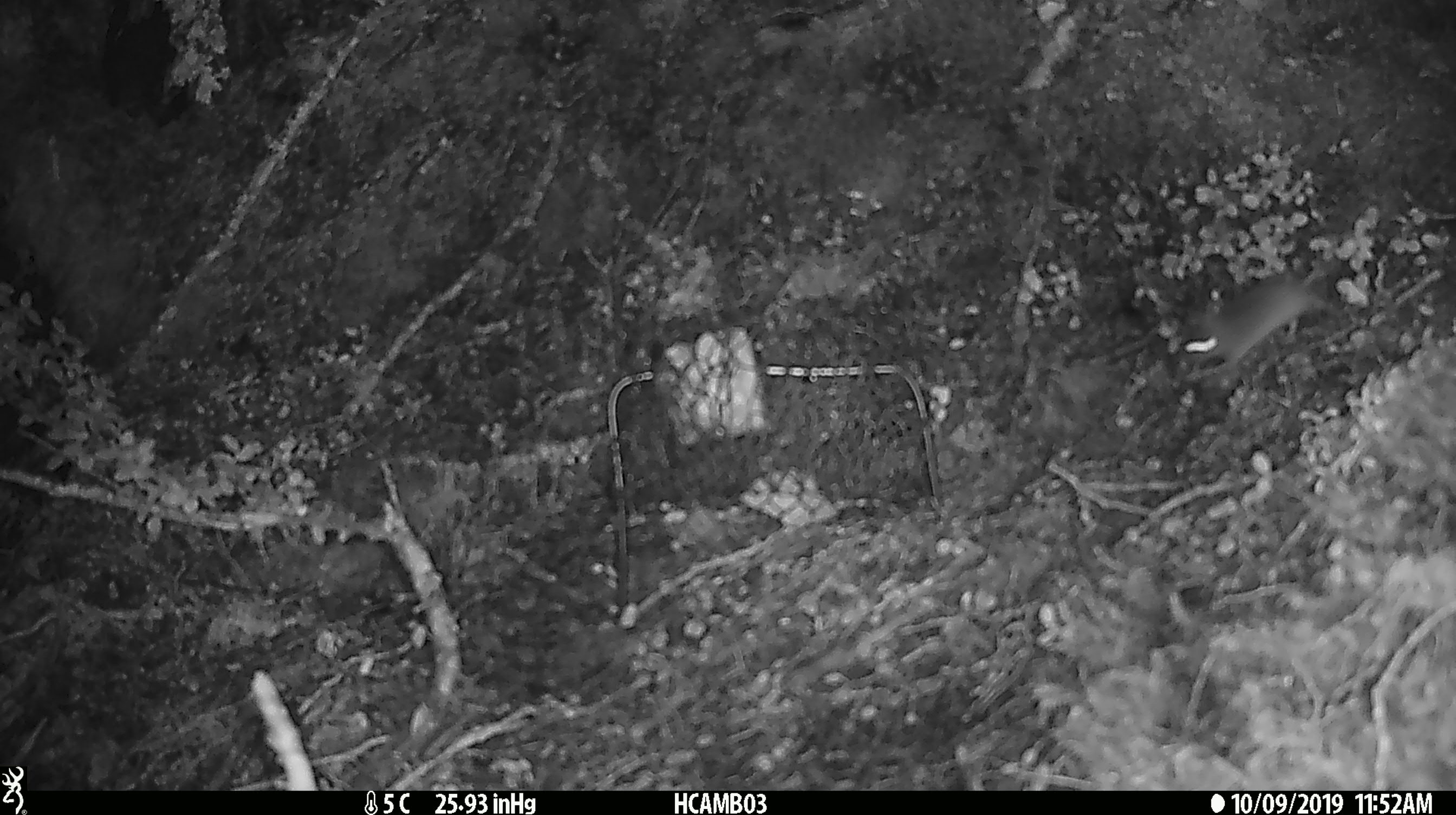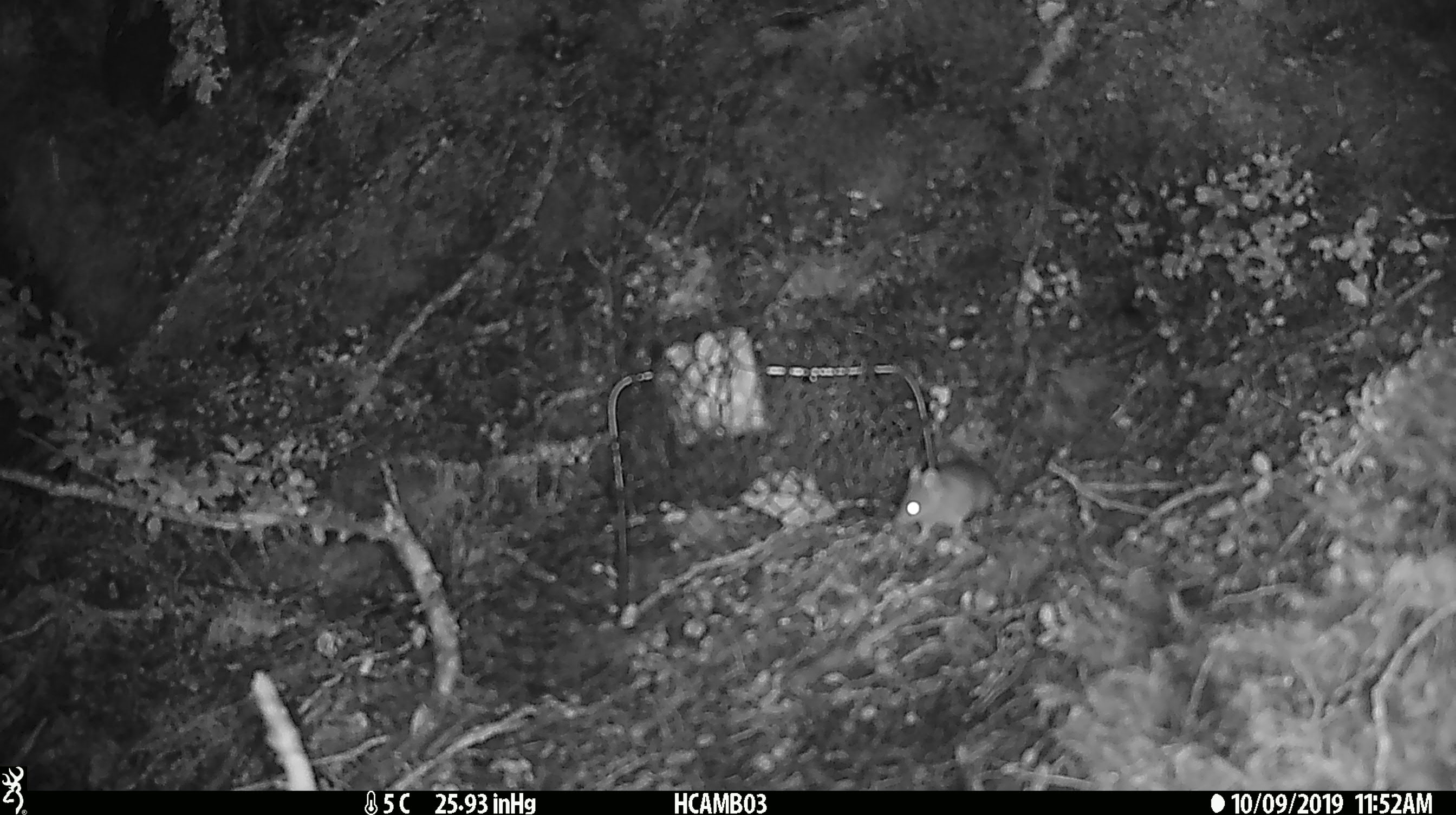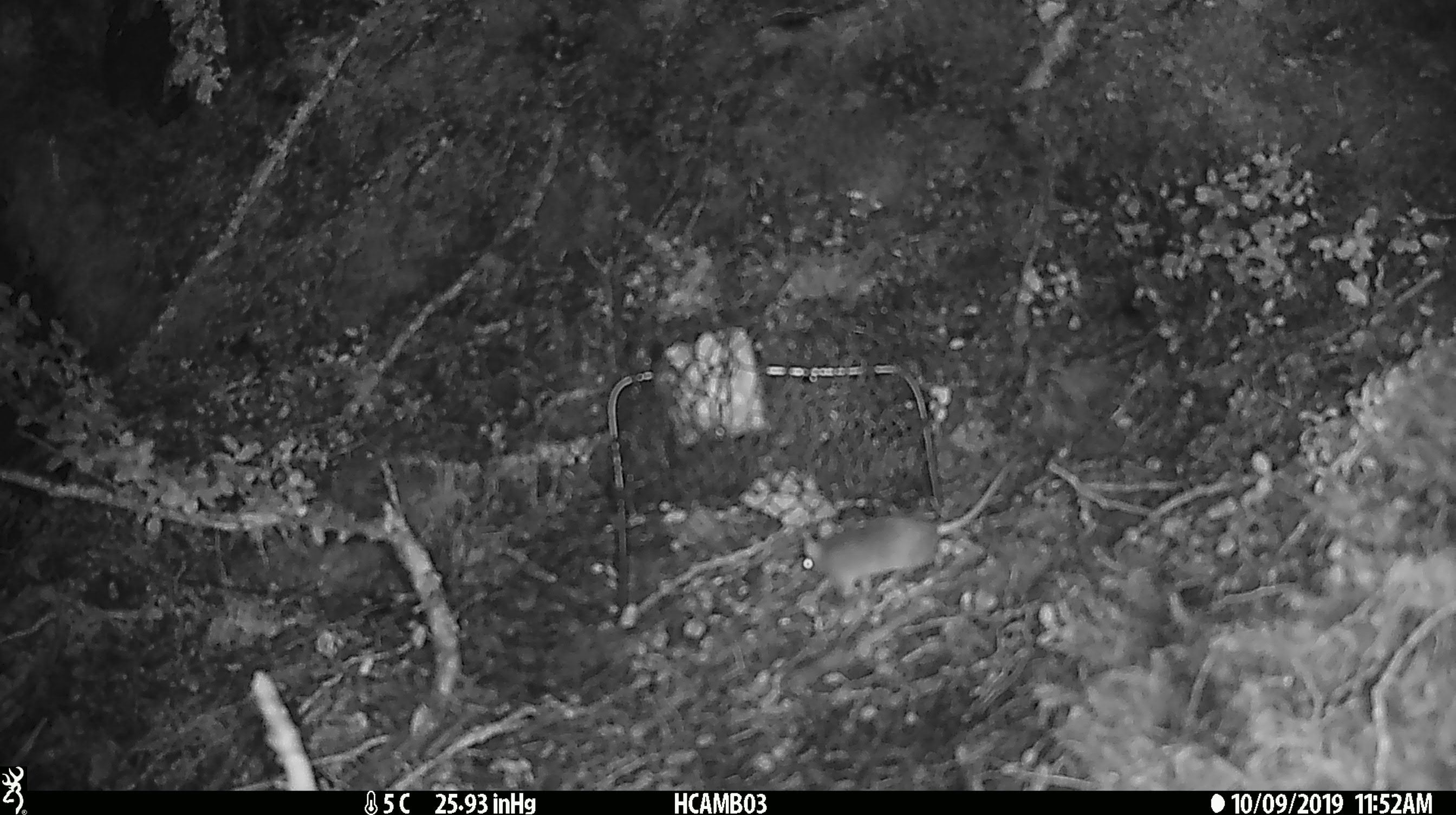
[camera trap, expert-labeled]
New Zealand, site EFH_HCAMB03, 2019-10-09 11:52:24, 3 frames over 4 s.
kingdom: Animalia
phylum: Chordata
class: Mammalia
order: Rodentia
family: Muridae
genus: Mus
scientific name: Mus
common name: mouse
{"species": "mouse (Mus)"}